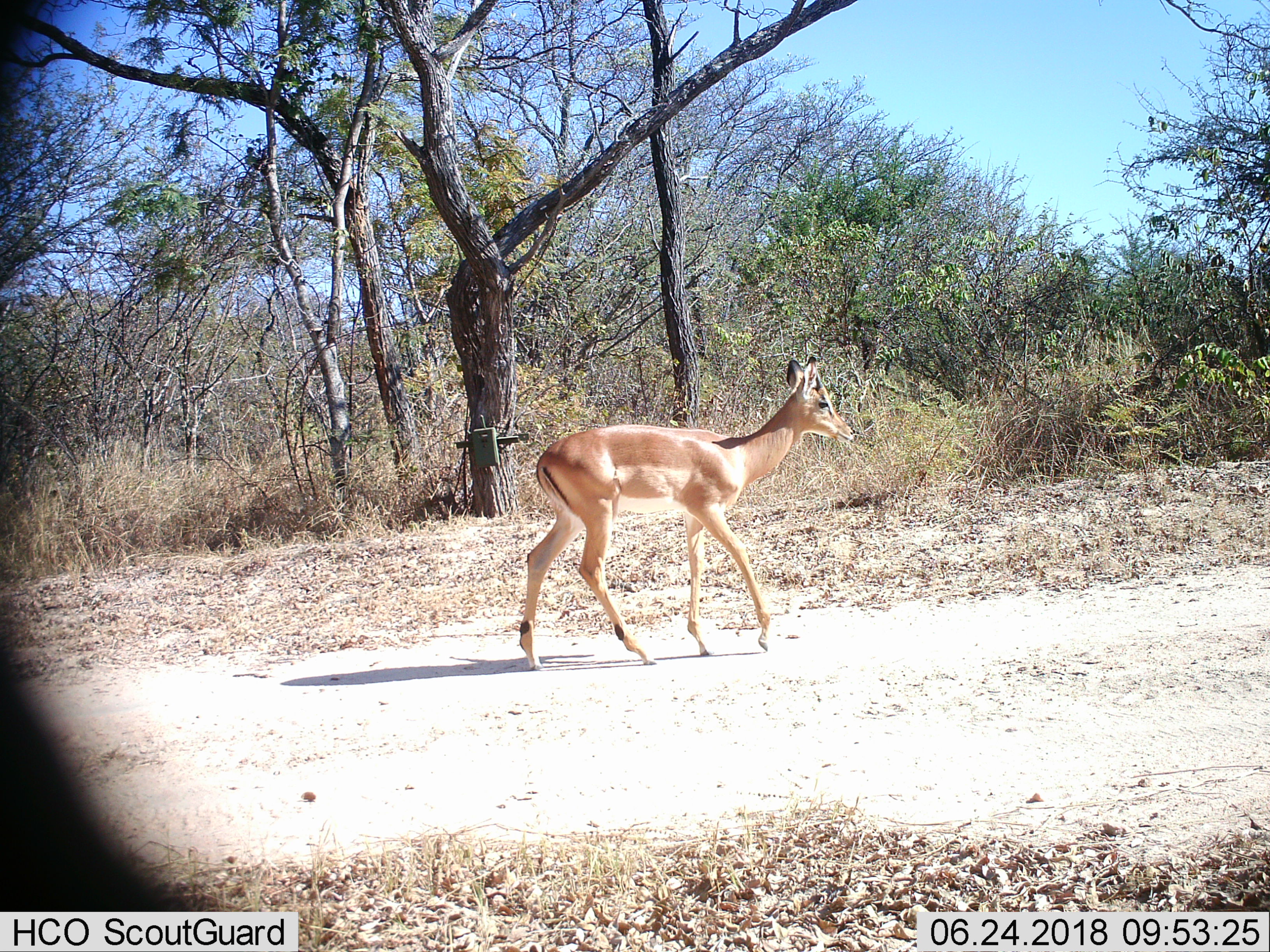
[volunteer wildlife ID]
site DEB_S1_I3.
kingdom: Animalia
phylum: Chordata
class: Mammalia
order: Artiodactyla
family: Bovidae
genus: Aepyceros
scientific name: Aepyceros melampus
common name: impala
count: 1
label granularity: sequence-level